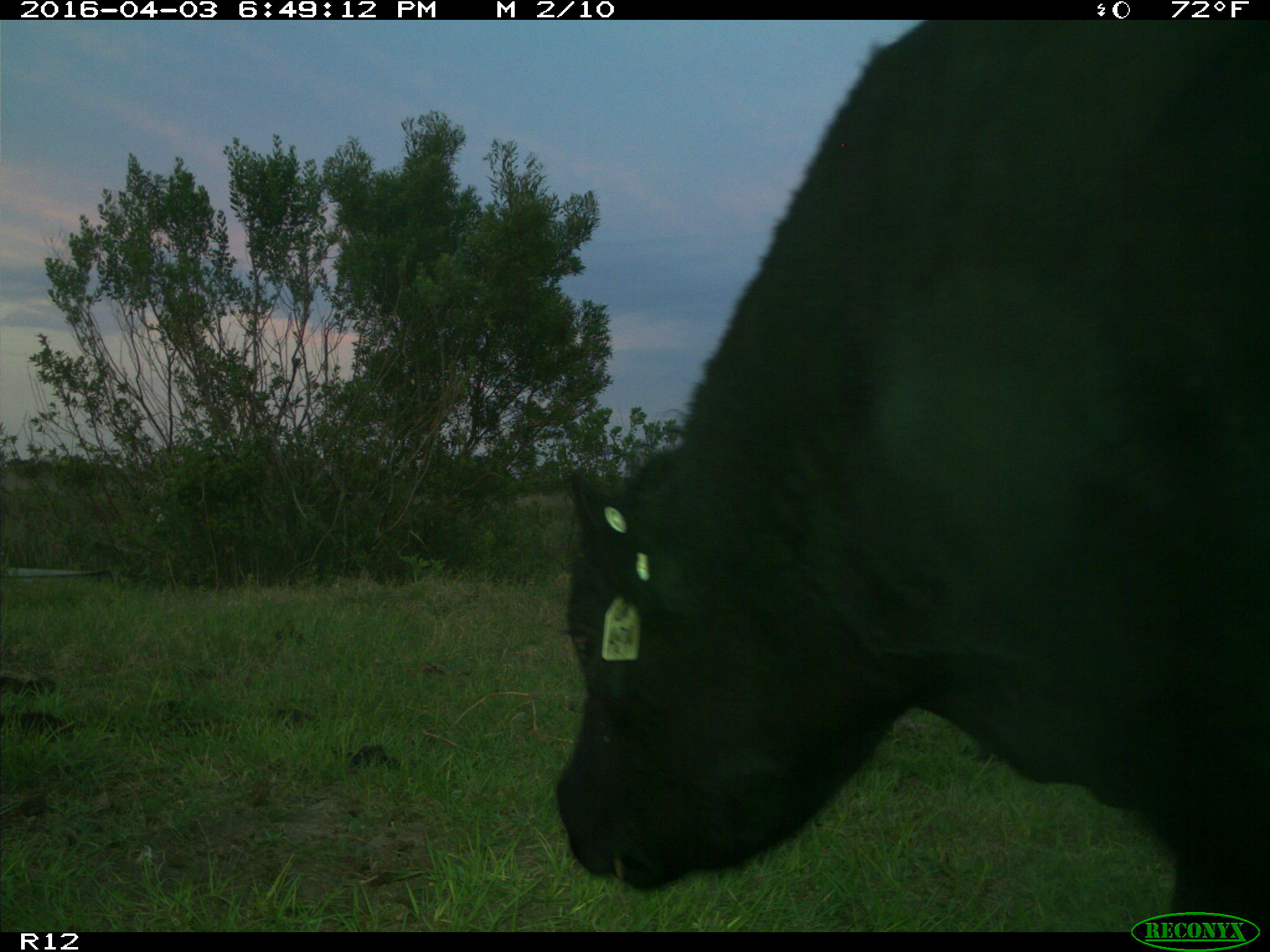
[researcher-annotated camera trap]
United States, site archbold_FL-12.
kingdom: Animalia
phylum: Chordata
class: Mammalia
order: Artiodactyla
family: Bovidae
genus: Bos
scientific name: Bos taurus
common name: domestic cow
Bos taurus (domestic cow).